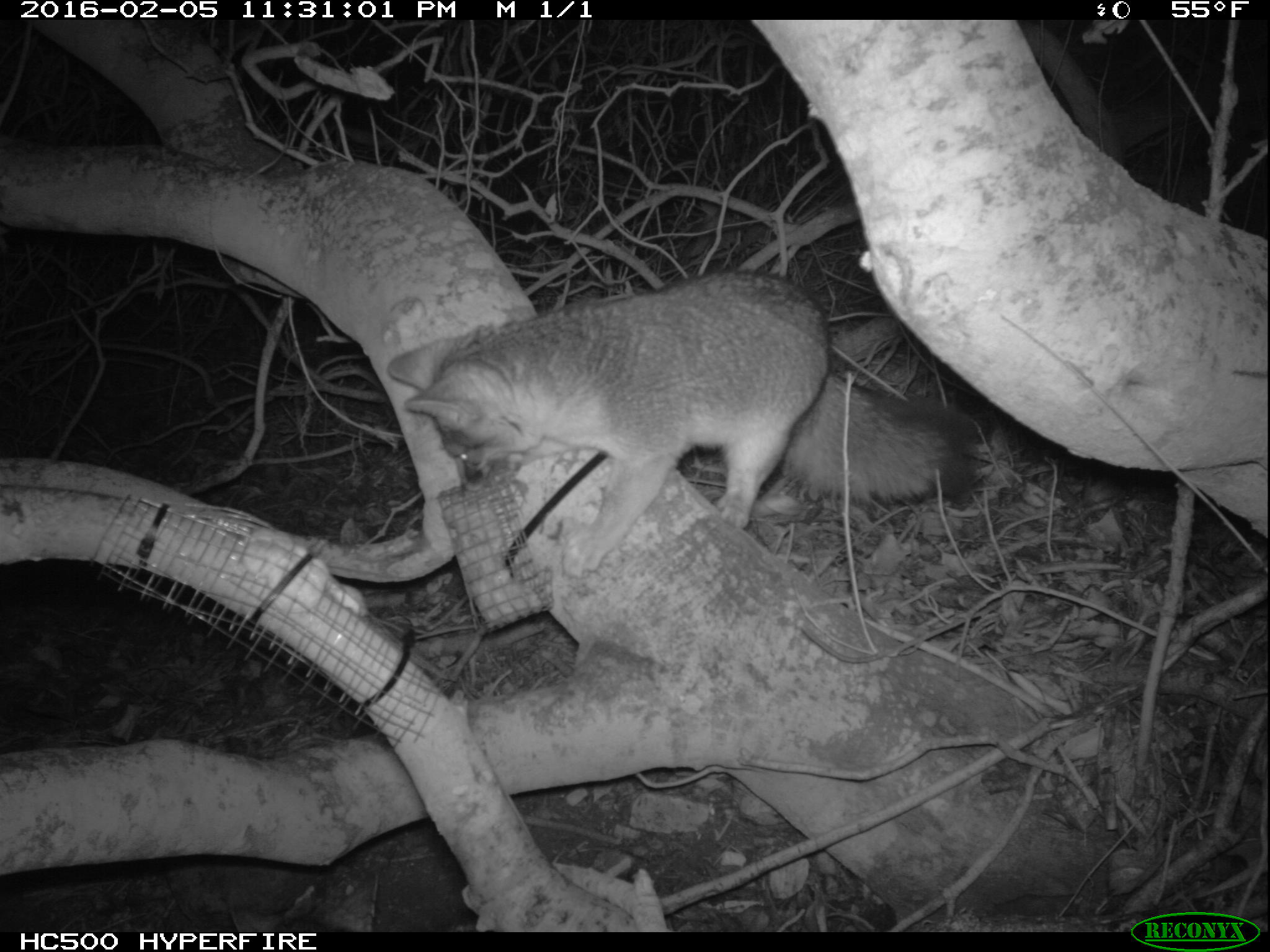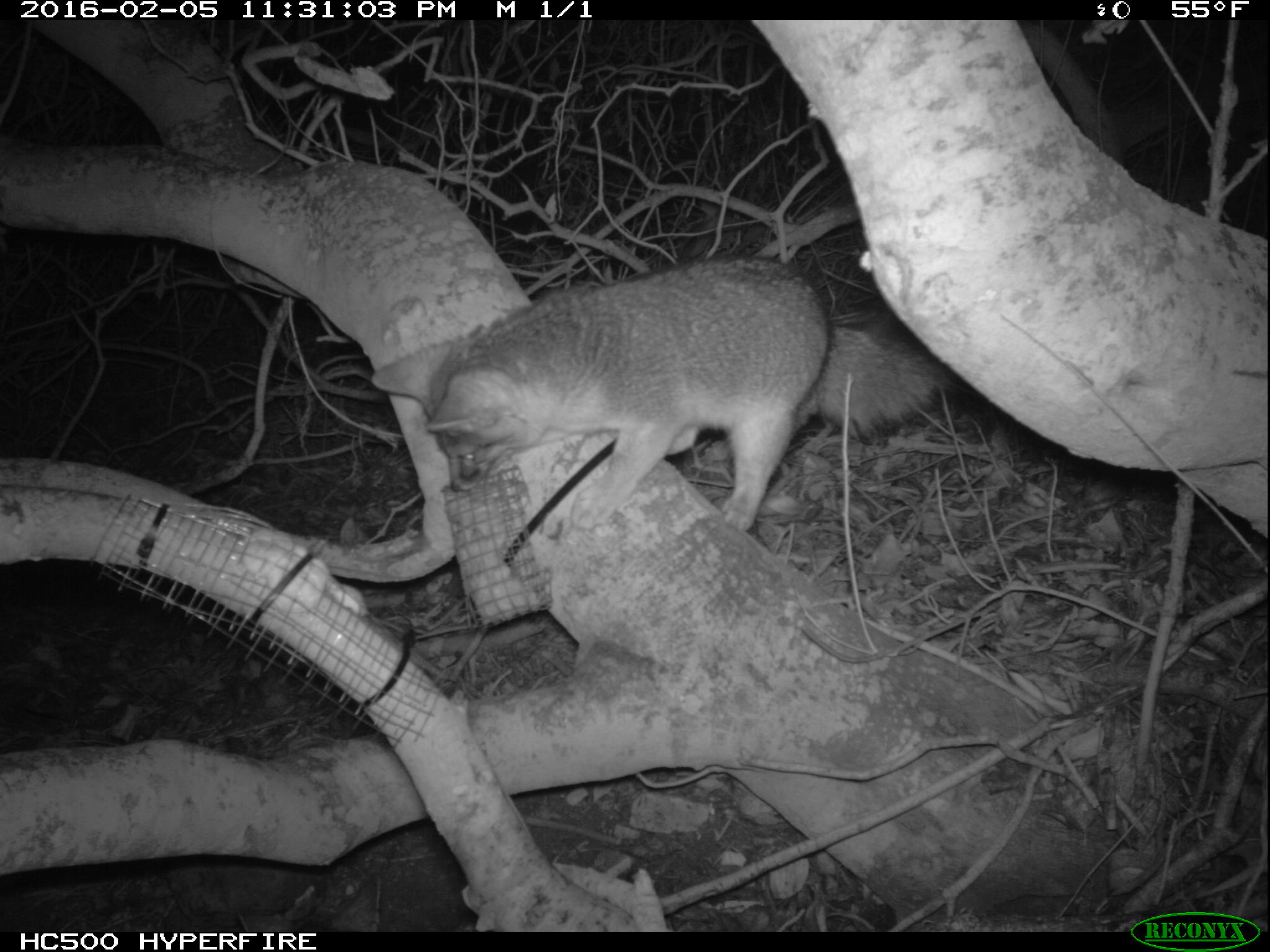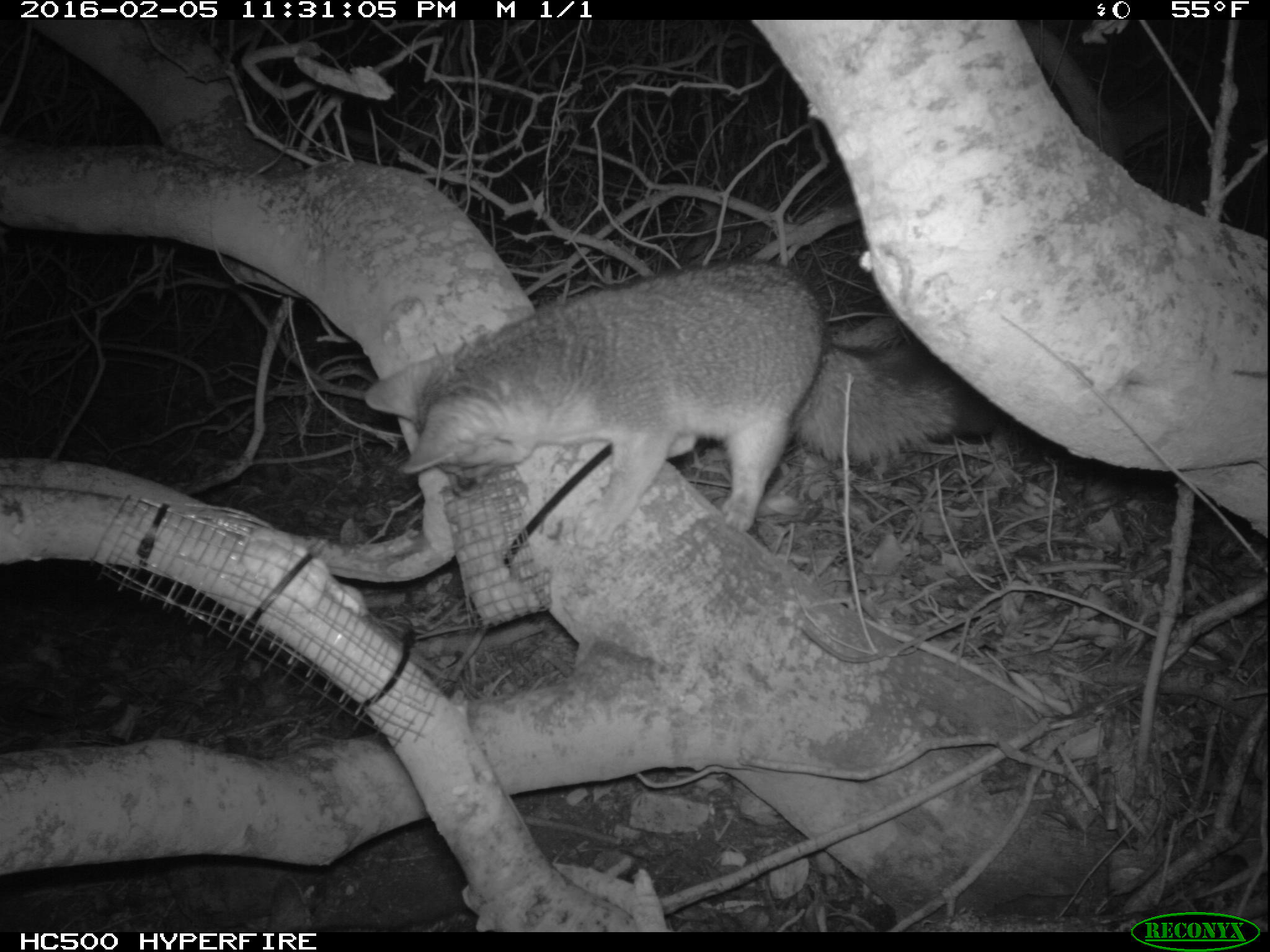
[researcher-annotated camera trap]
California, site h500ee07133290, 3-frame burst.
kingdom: Animalia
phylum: Chordata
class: Mammalia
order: Carnivora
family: Canidae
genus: Urocyon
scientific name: Urocyon littoralis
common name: island fox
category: fox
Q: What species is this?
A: Fox (island fox) (Urocyon littoralis).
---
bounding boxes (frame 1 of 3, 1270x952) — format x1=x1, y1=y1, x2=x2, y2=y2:
fox: x1=386, y1=269, x2=984, y2=579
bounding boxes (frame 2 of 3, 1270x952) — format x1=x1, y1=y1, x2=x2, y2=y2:
fox: x1=371, y1=255, x2=951, y2=531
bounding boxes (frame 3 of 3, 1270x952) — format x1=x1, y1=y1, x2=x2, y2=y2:
fox: x1=363, y1=259, x2=995, y2=549